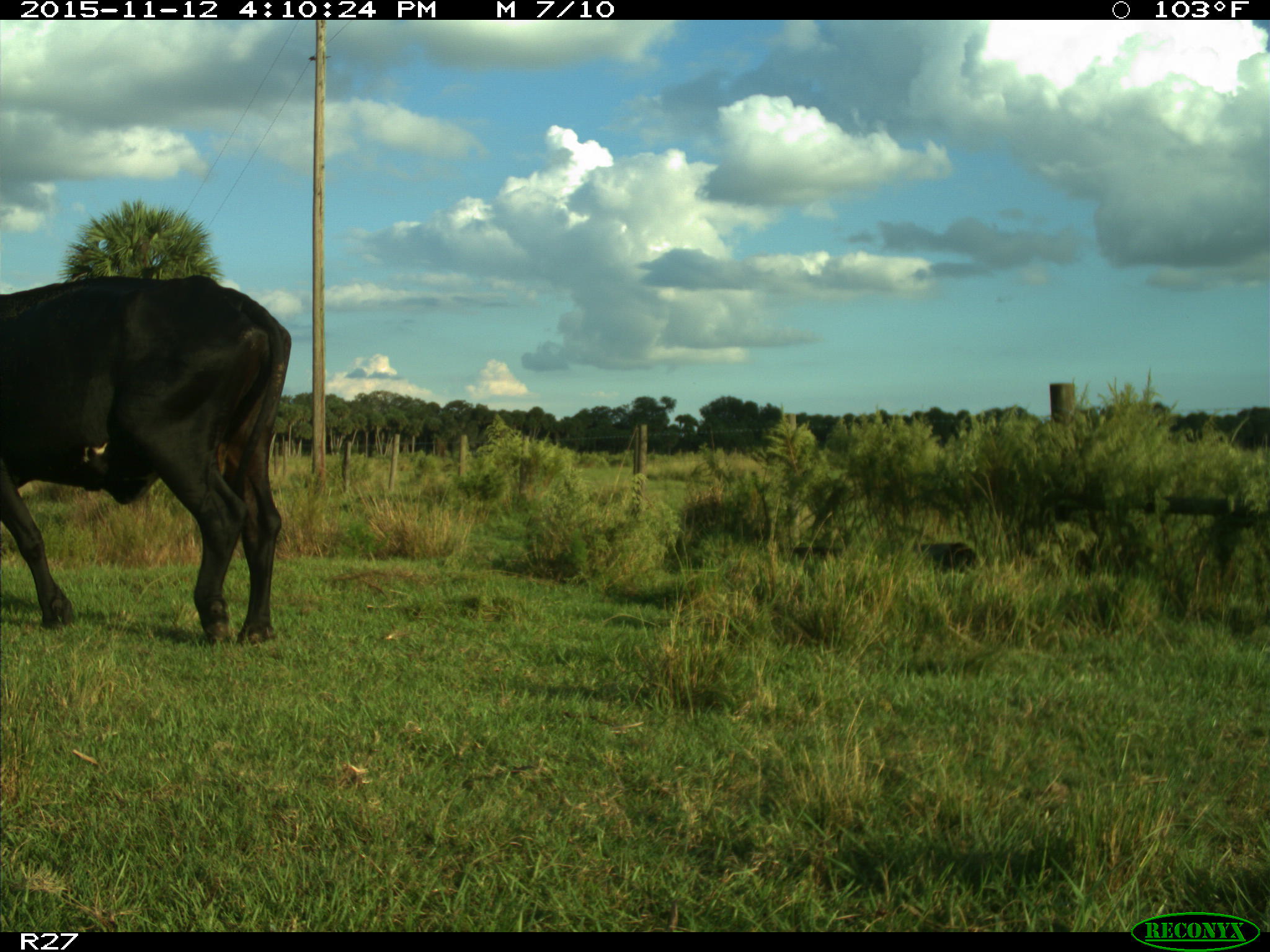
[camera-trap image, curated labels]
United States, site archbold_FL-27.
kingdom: Animalia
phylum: Chordata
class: Mammalia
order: Artiodactyla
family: Bovidae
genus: Bos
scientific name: Bos taurus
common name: domestic cow